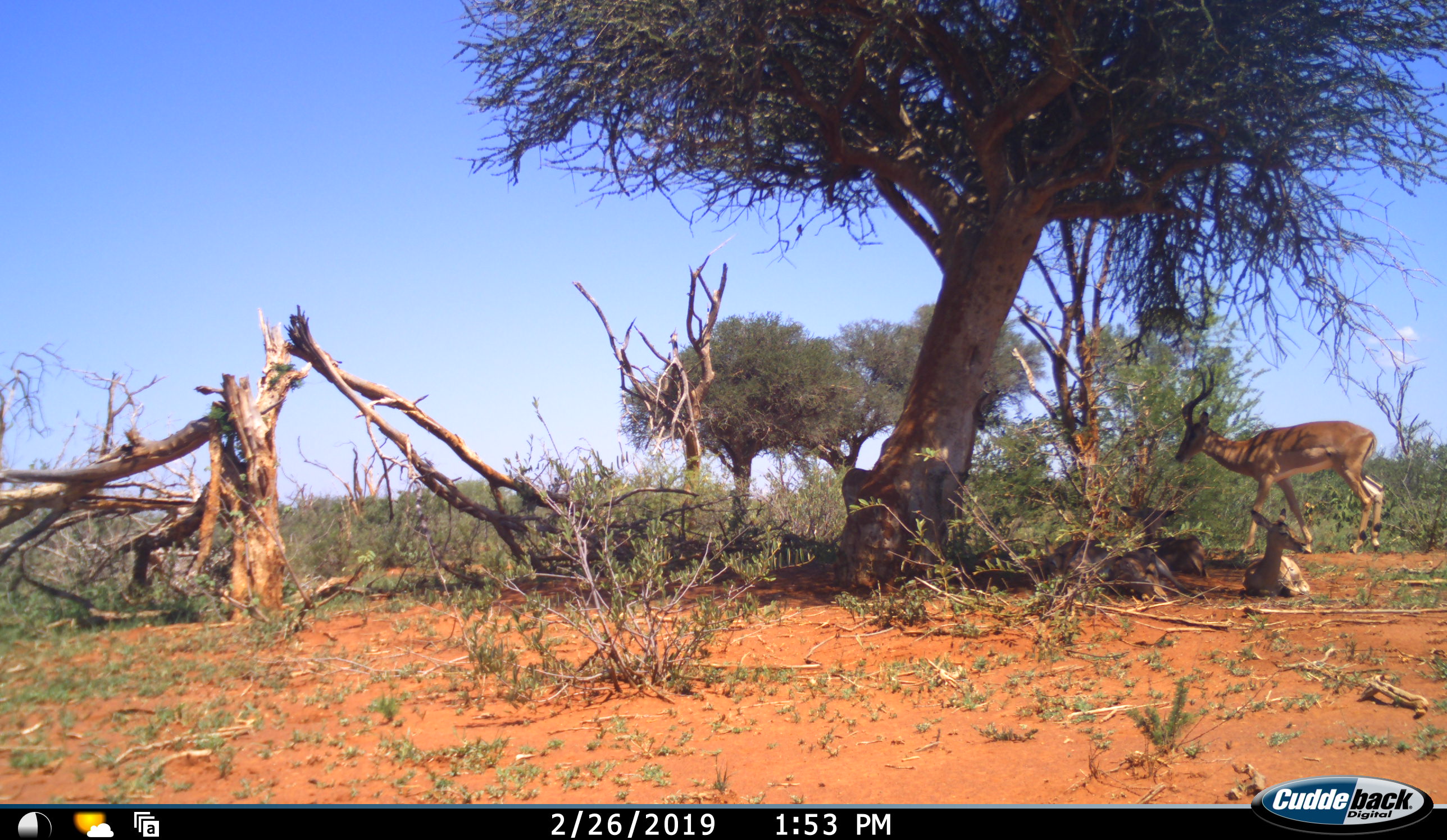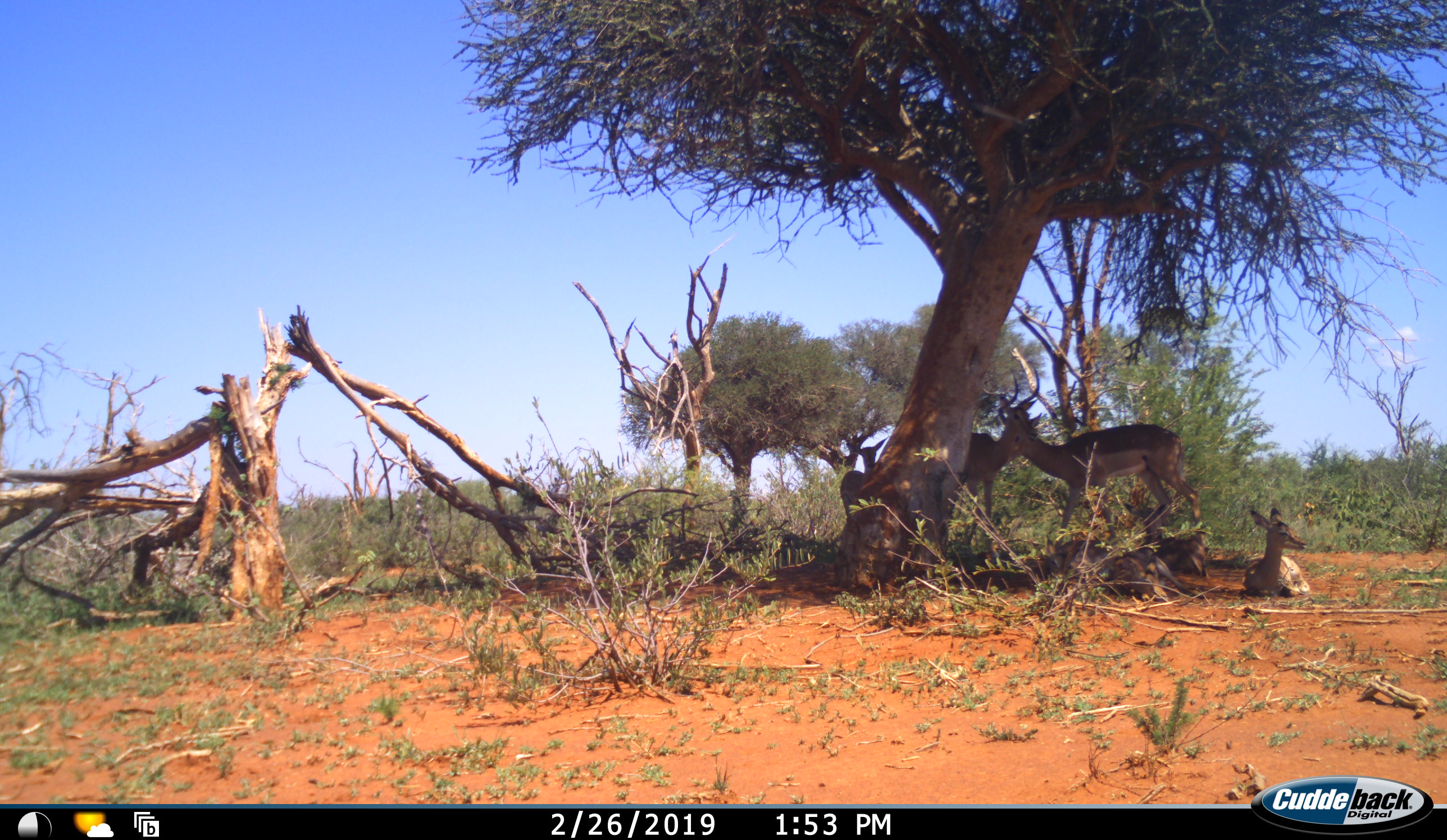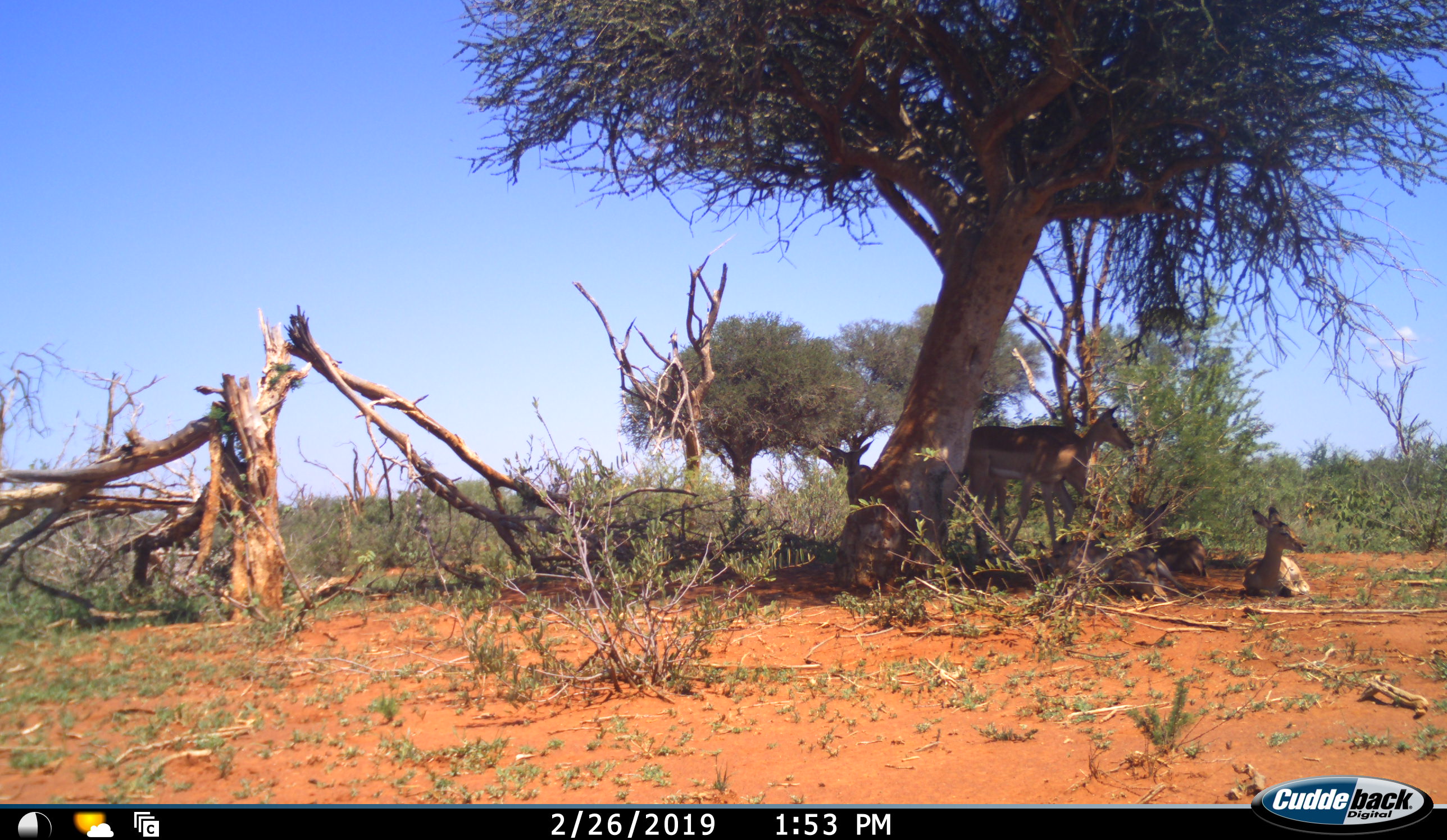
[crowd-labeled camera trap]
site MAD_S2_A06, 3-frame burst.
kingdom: Animalia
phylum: Chordata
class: Mammalia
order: Artiodactyla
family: Bovidae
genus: Aepyceros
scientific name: Aepyceros melampus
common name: impala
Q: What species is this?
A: Impala (Aepyceros melampus).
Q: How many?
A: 5.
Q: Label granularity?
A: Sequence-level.